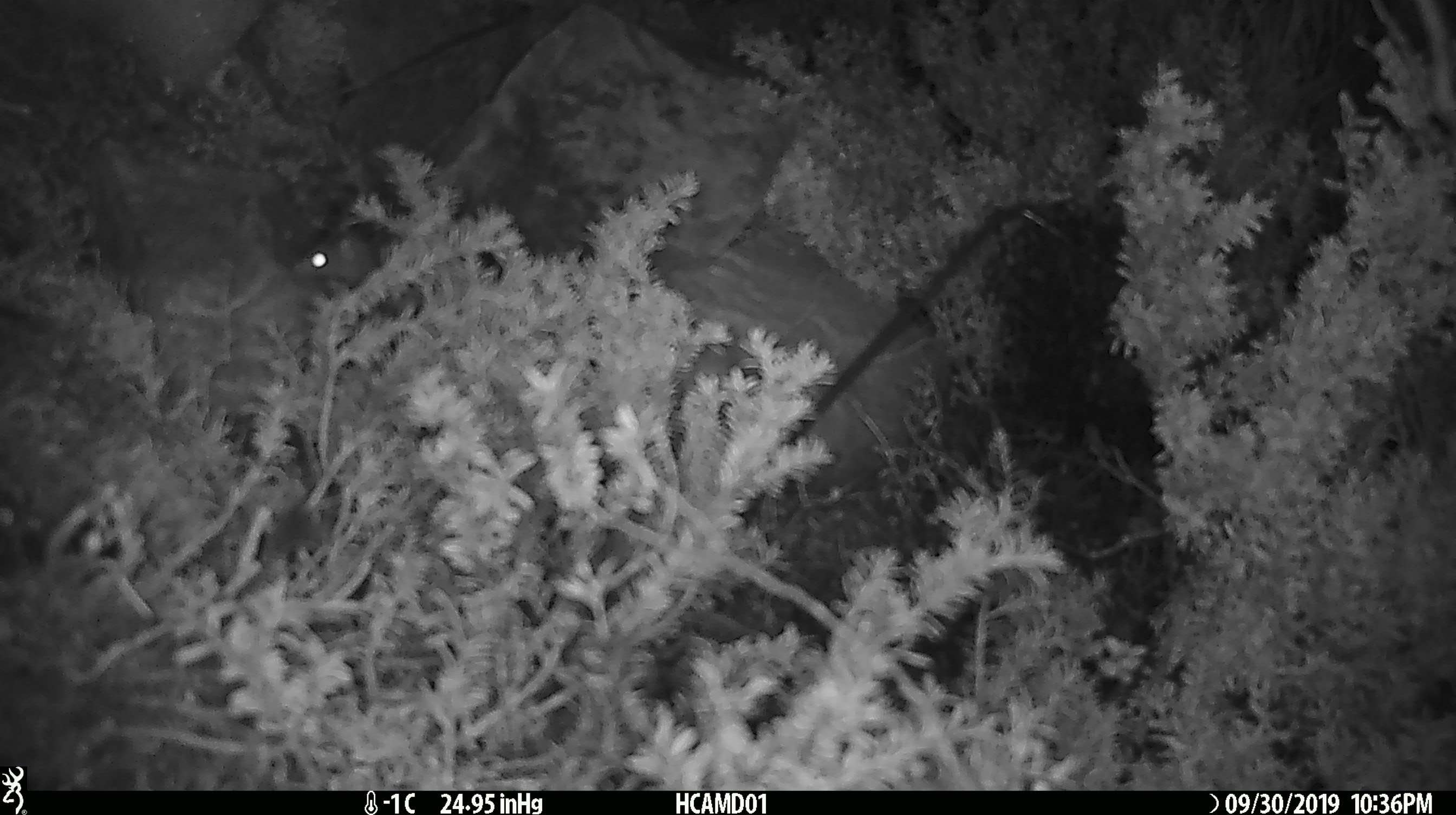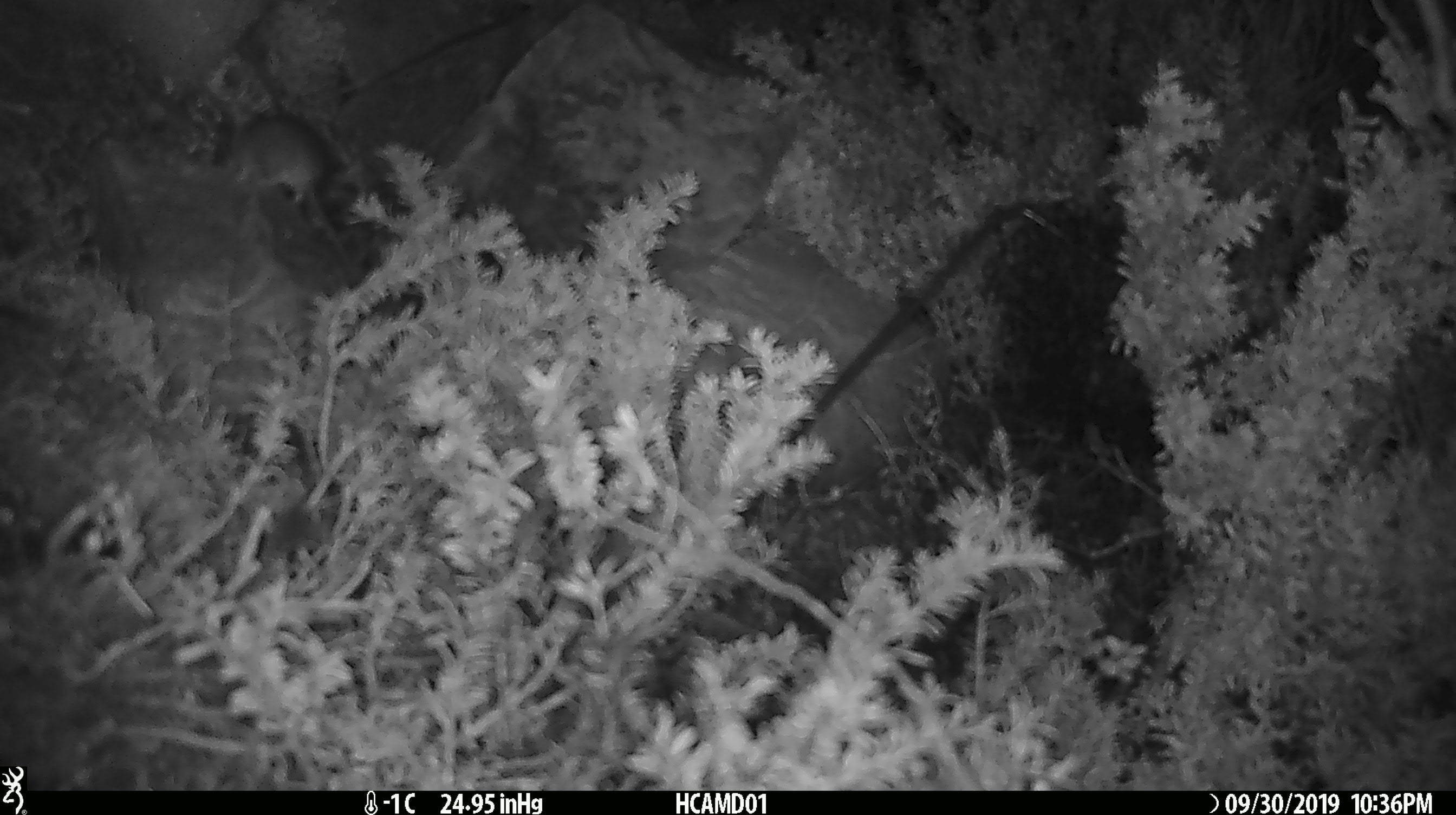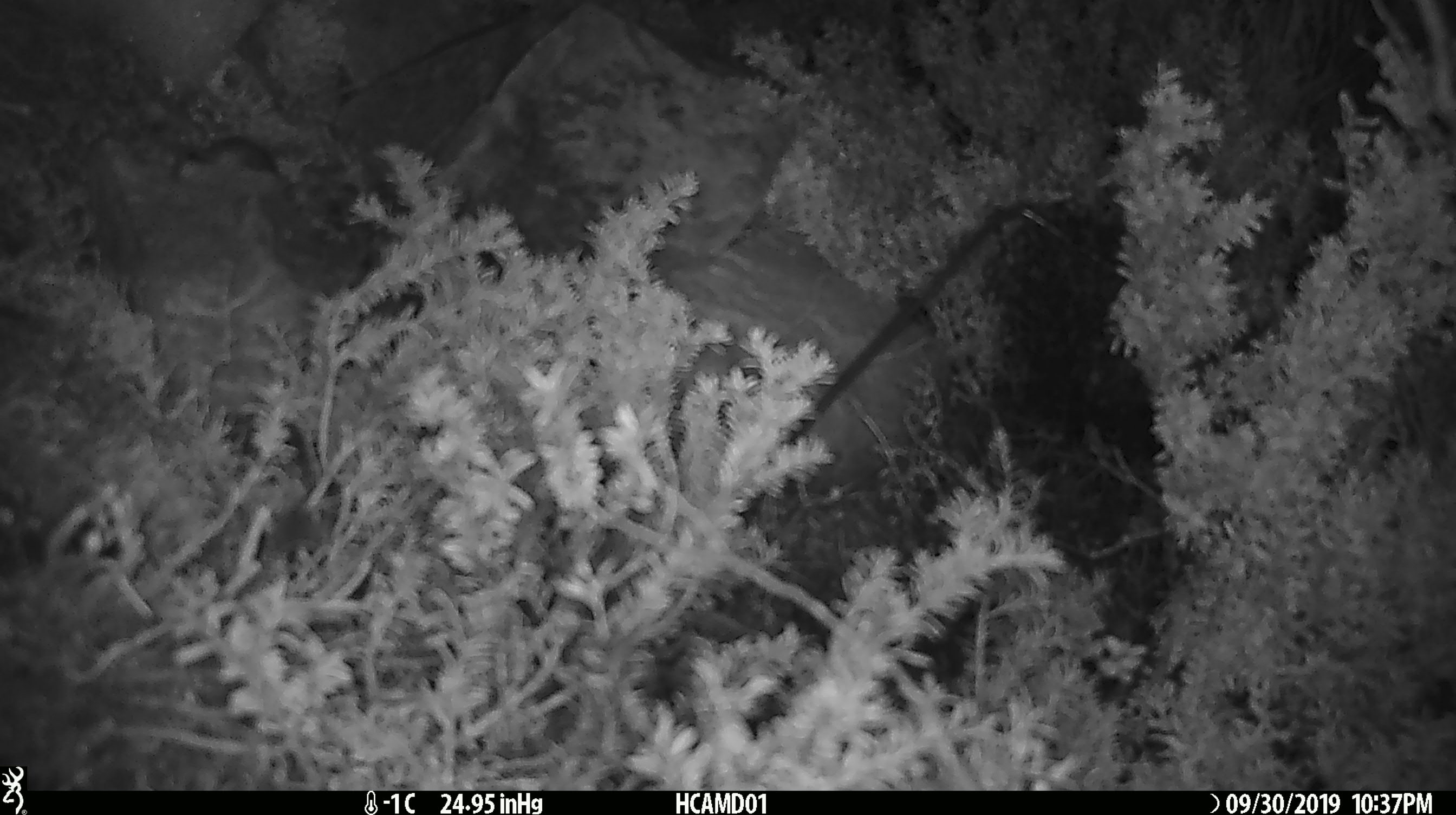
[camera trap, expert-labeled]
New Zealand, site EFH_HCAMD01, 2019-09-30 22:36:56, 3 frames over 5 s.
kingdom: Animalia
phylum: Chordata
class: Mammalia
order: Rodentia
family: Muridae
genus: Mus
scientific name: Mus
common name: mouse